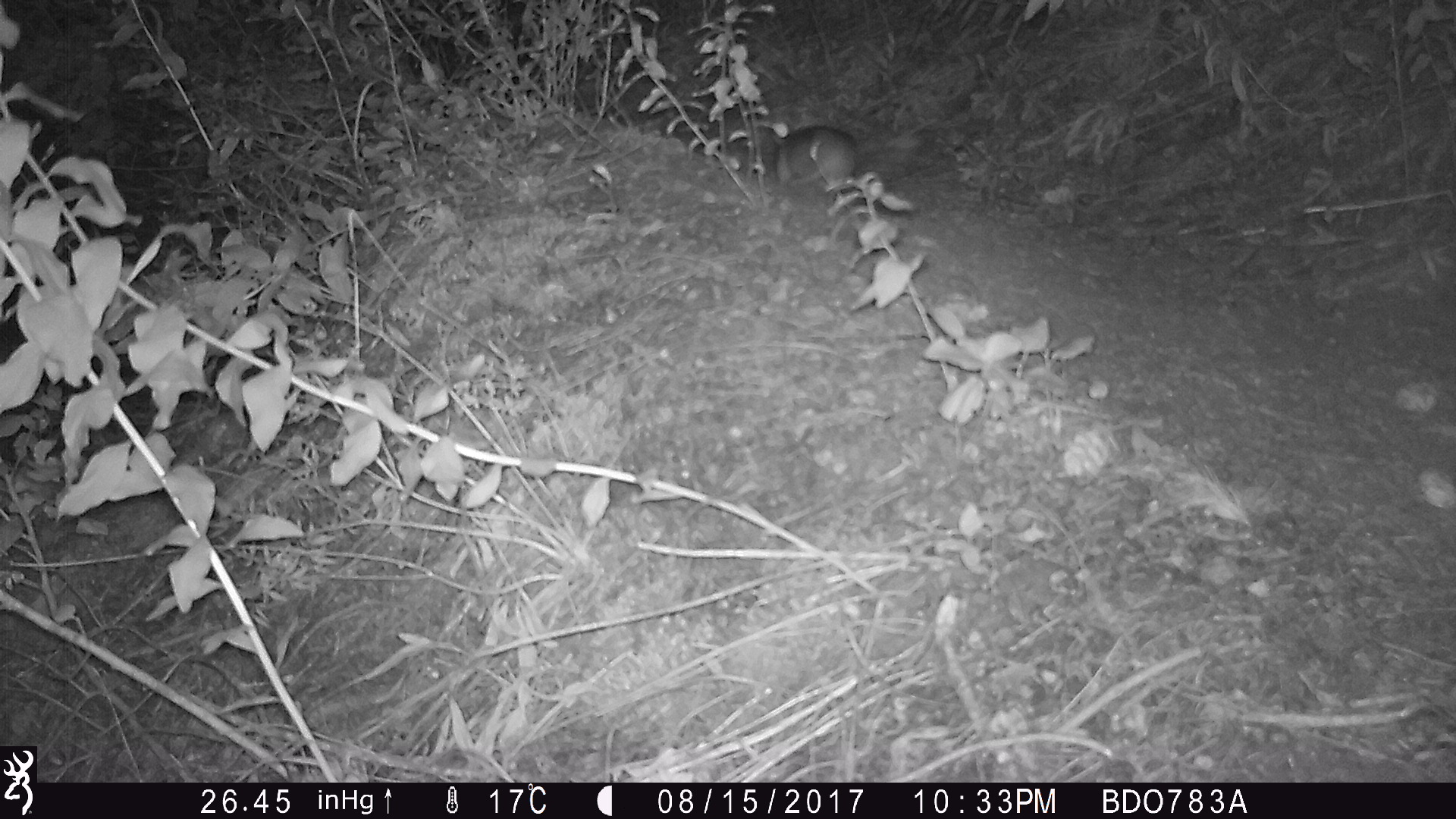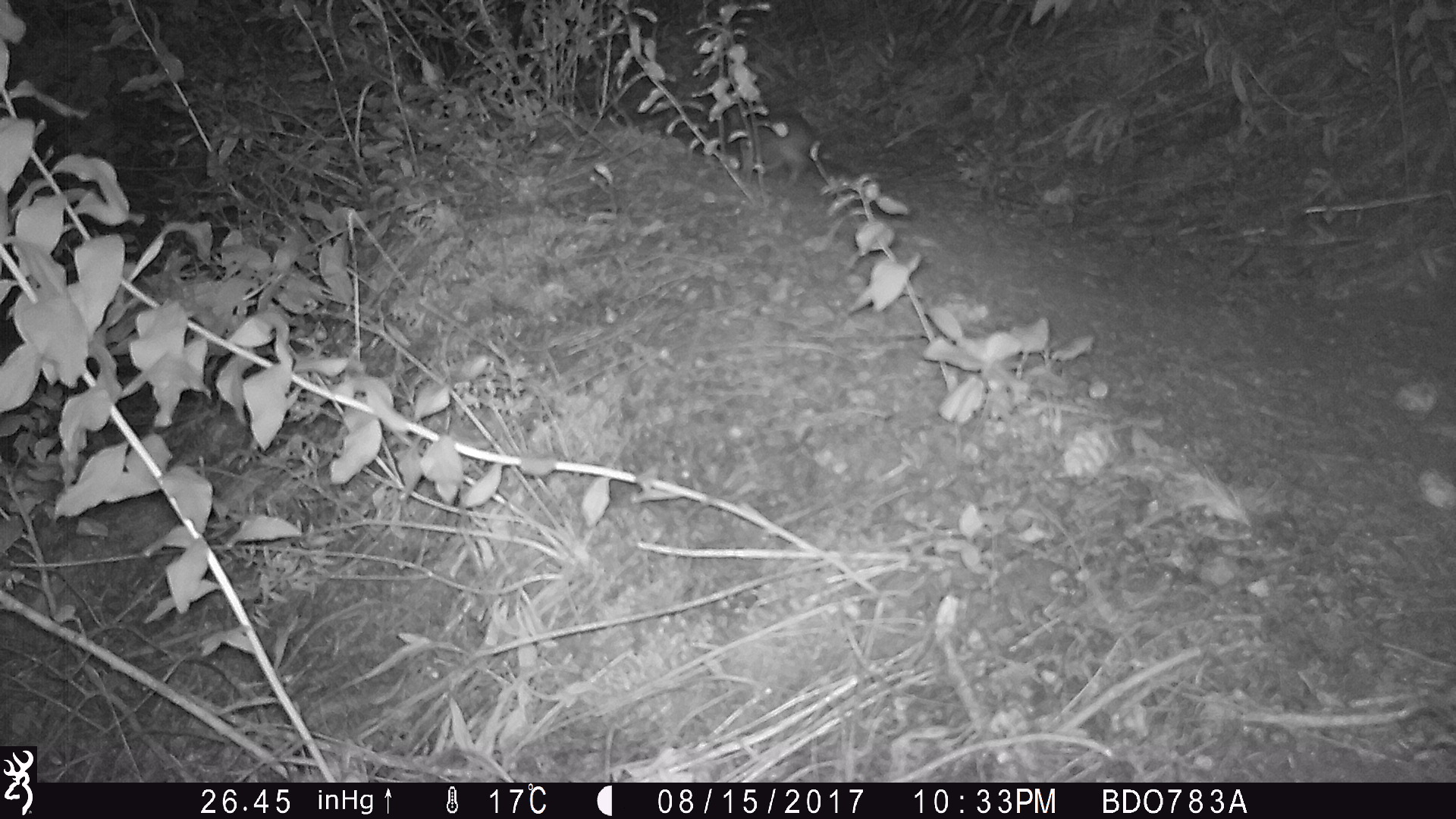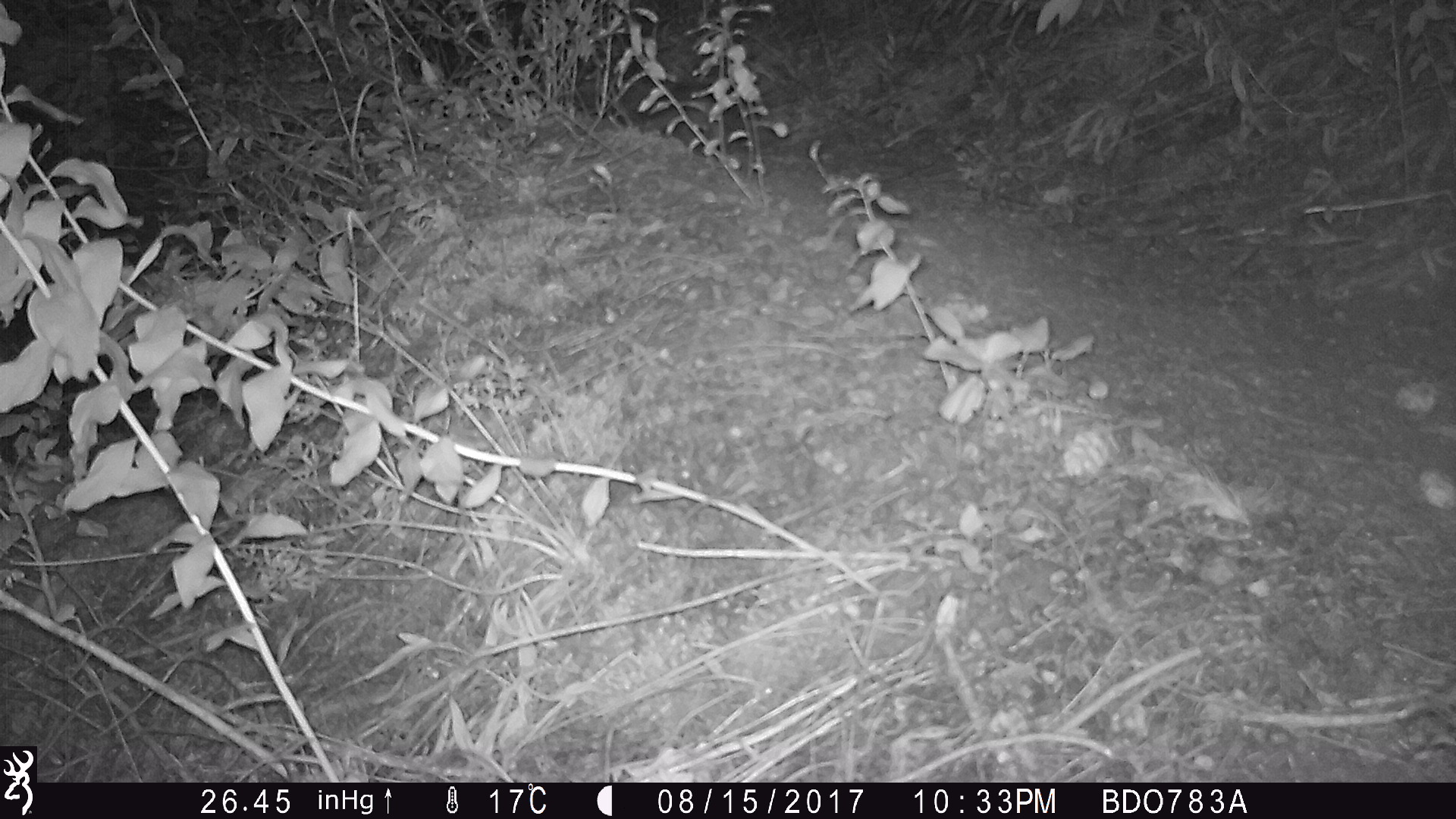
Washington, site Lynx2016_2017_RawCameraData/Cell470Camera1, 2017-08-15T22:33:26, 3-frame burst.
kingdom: Animalia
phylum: Chordata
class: Mammalia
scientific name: Mammalia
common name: small mammal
Small mammal (Mammalia). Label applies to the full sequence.